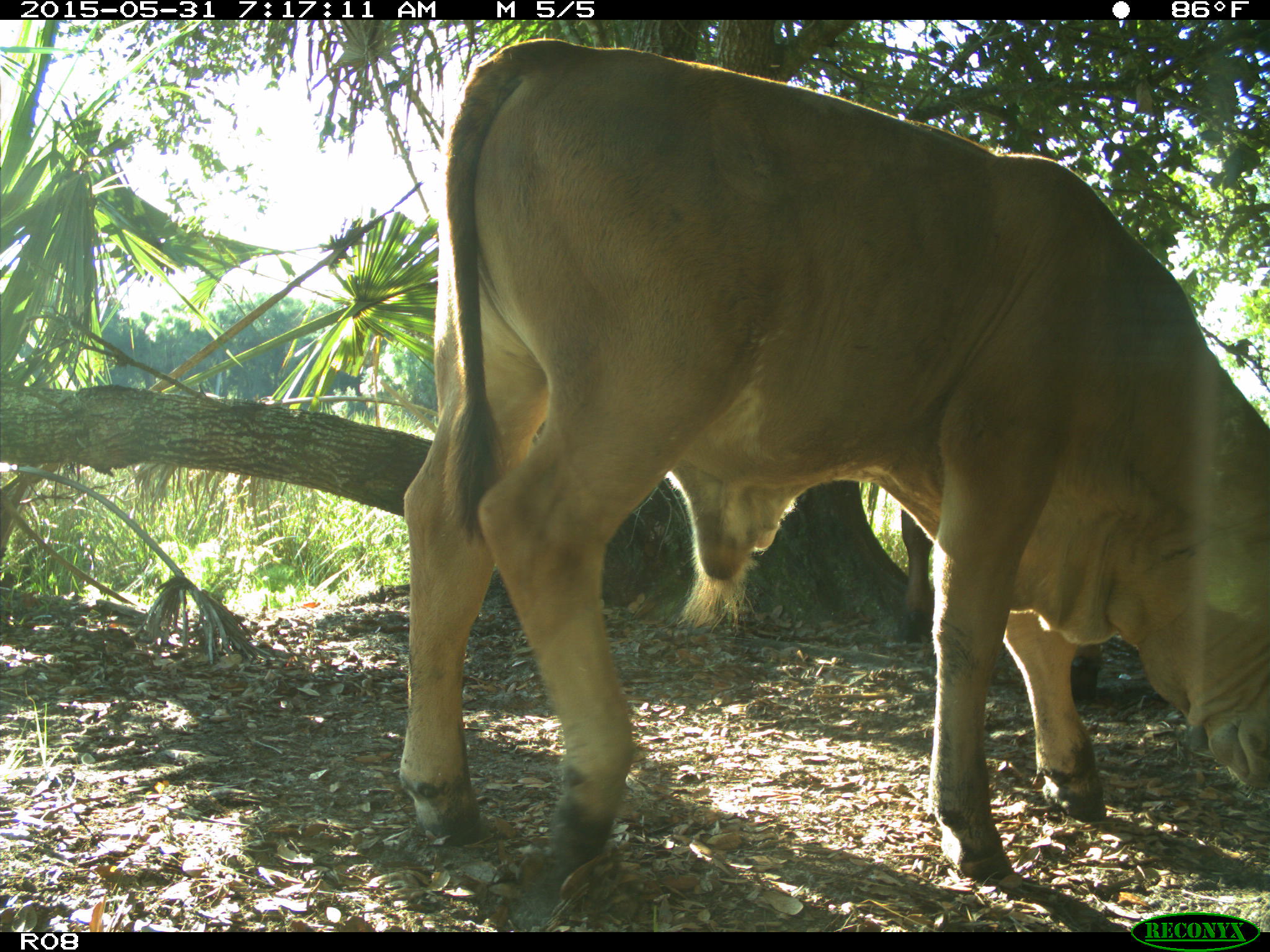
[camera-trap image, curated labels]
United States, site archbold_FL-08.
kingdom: Animalia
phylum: Chordata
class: Mammalia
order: Artiodactyla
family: Bovidae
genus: Bos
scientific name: Bos taurus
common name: domestic cow